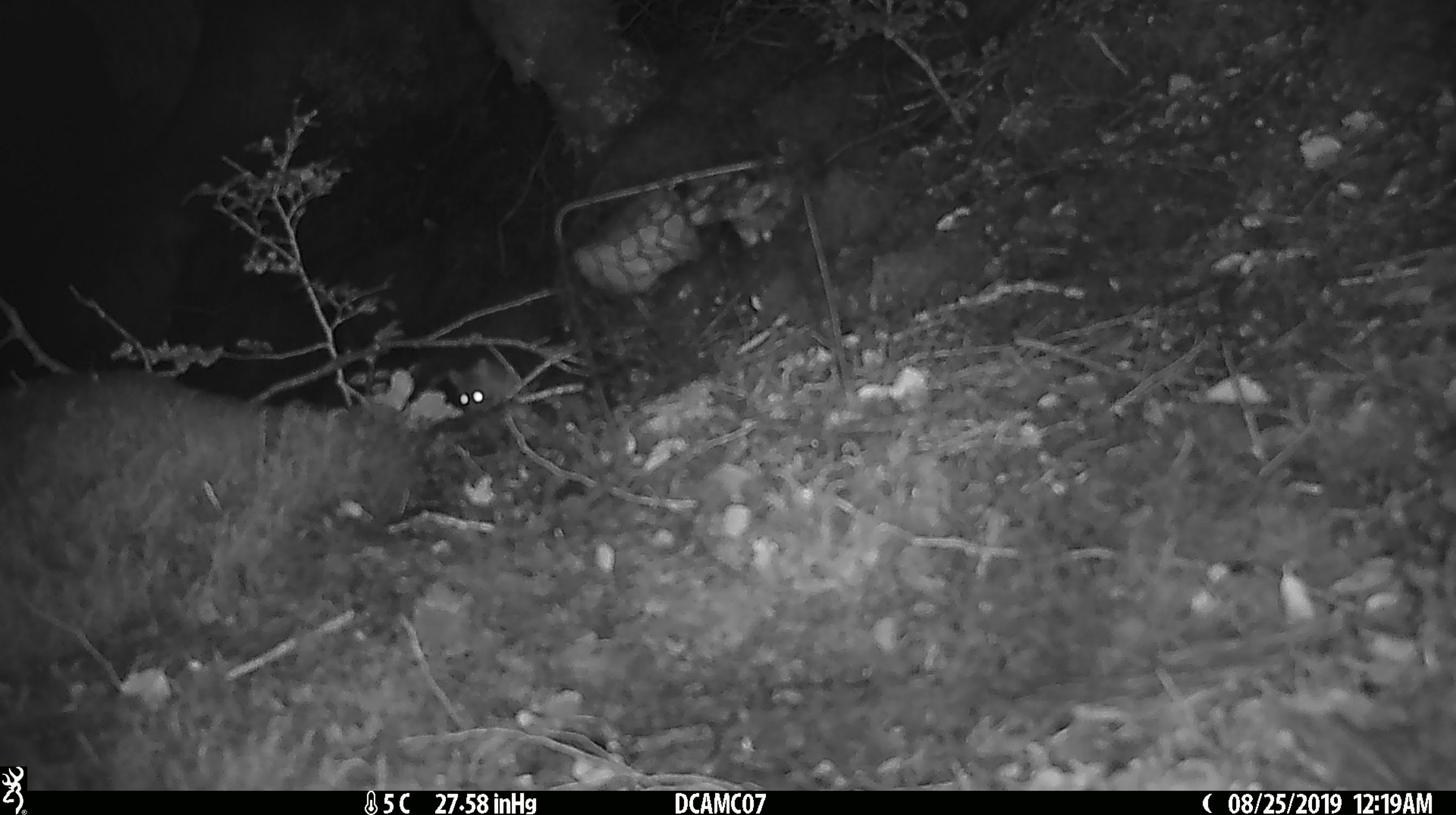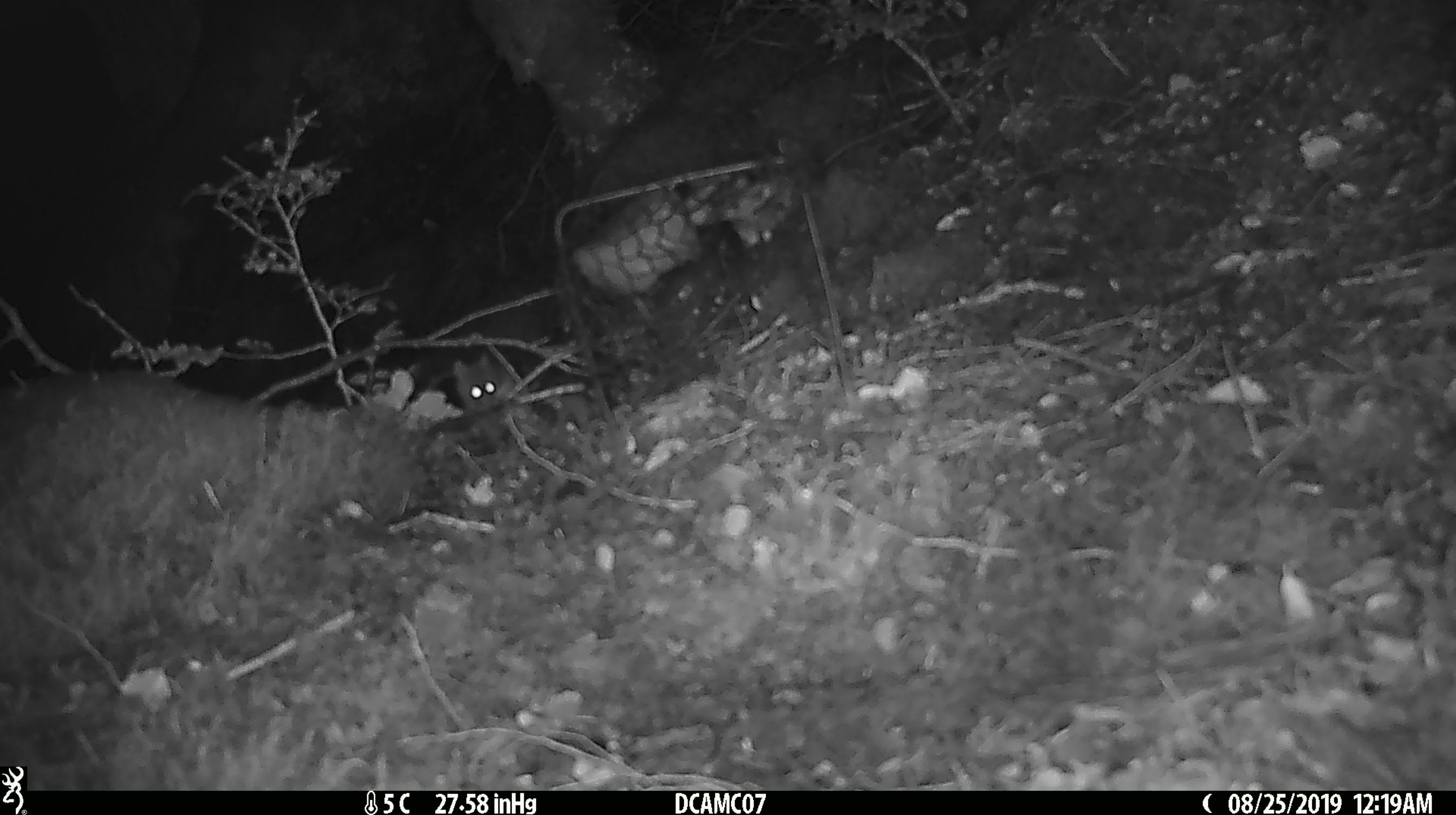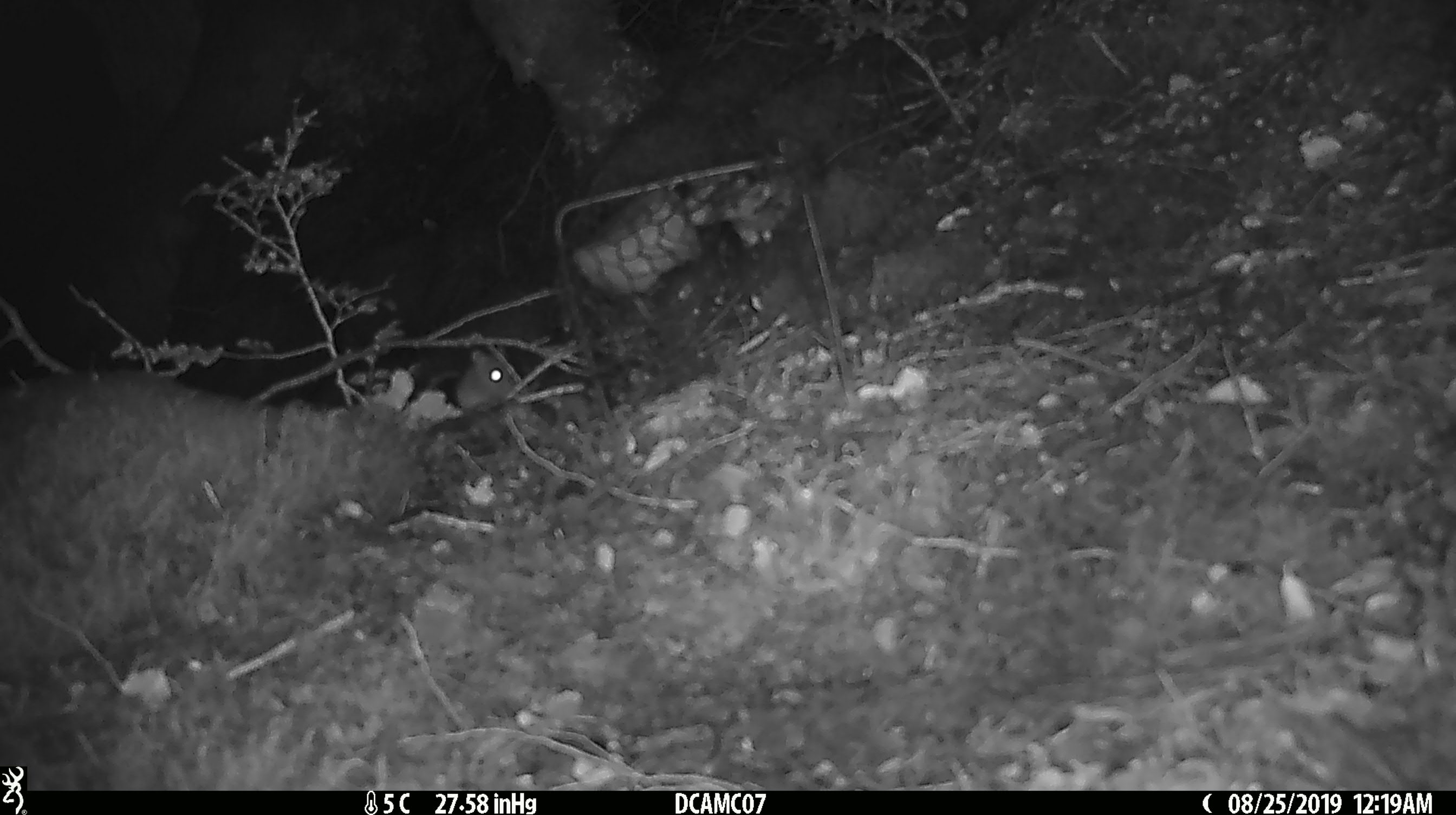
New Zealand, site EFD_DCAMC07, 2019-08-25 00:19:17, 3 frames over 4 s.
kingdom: Animalia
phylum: Chordata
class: Mammalia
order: Rodentia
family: Muridae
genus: Mus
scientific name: Mus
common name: mouse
Mouse (Mus).